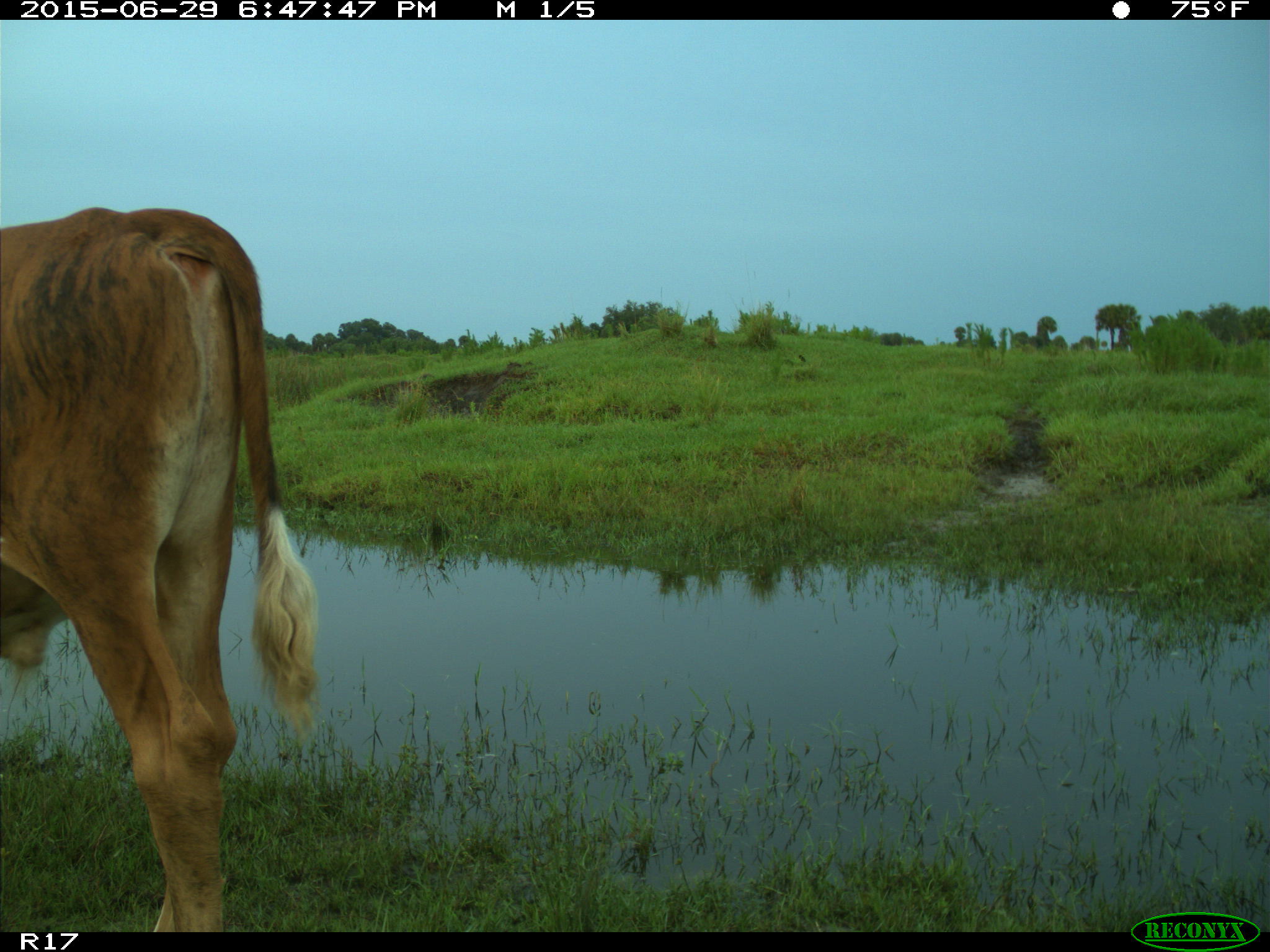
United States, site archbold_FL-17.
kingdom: Animalia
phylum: Chordata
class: Mammalia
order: Artiodactyla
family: Bovidae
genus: Bos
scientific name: Bos taurus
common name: domestic cow